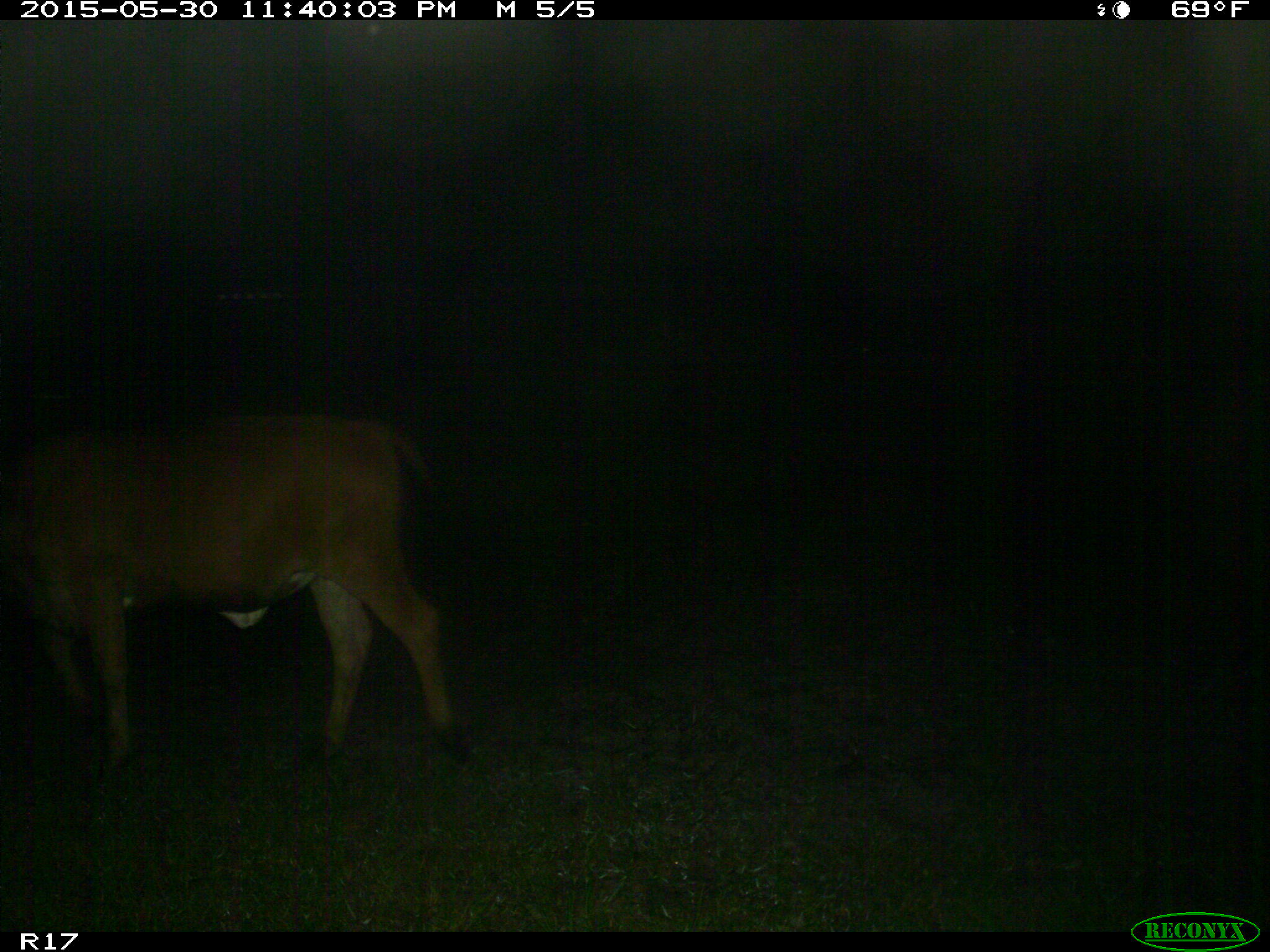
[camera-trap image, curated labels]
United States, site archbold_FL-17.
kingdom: Animalia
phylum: Chordata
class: Mammalia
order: Artiodactyla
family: Bovidae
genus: Bos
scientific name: Bos taurus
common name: domestic cow